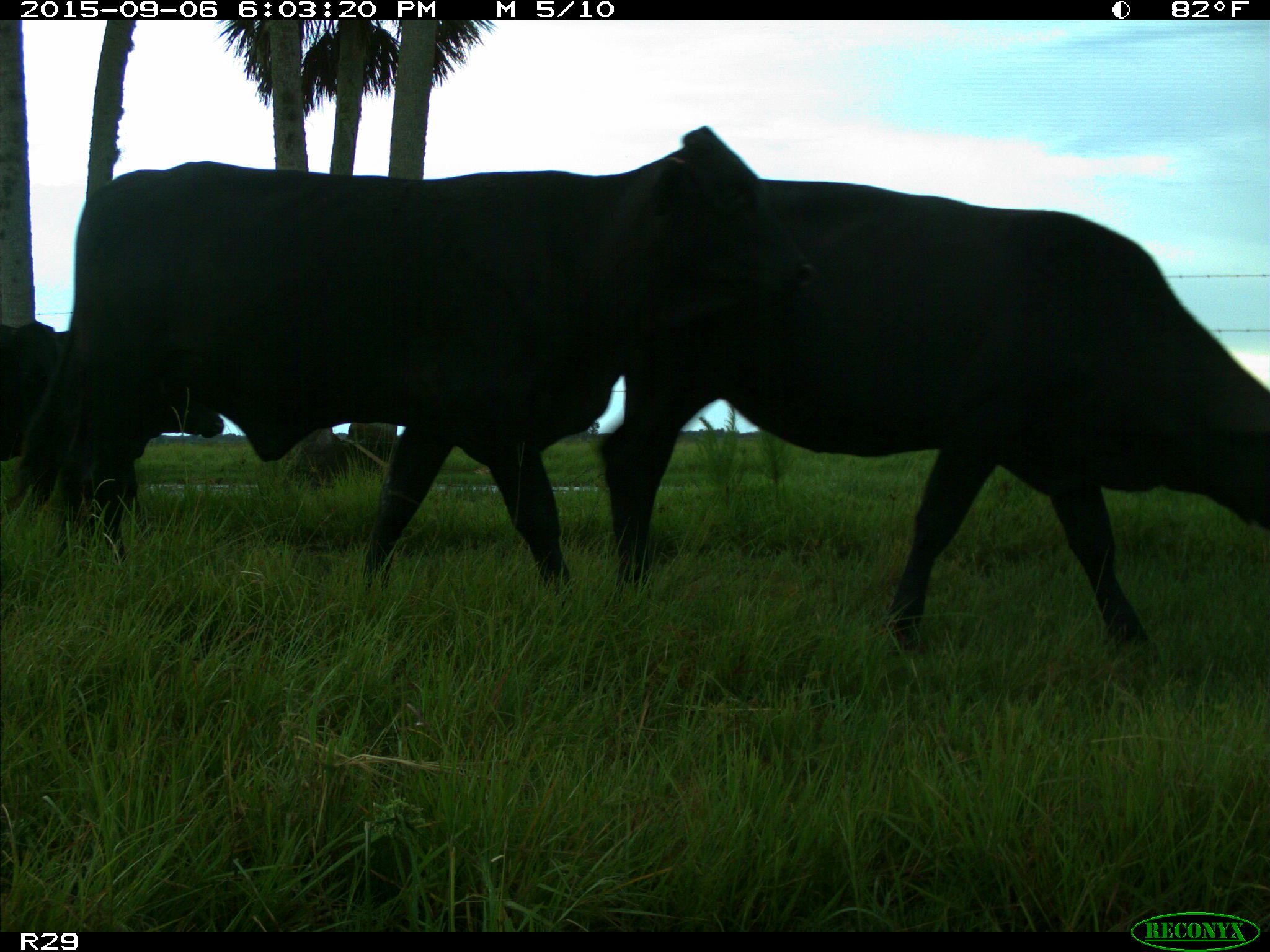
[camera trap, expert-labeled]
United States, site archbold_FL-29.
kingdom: Animalia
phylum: Chordata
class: Mammalia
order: Artiodactyla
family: Bovidae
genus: Bos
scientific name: Bos taurus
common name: domestic cow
Bos taurus (domestic cow).